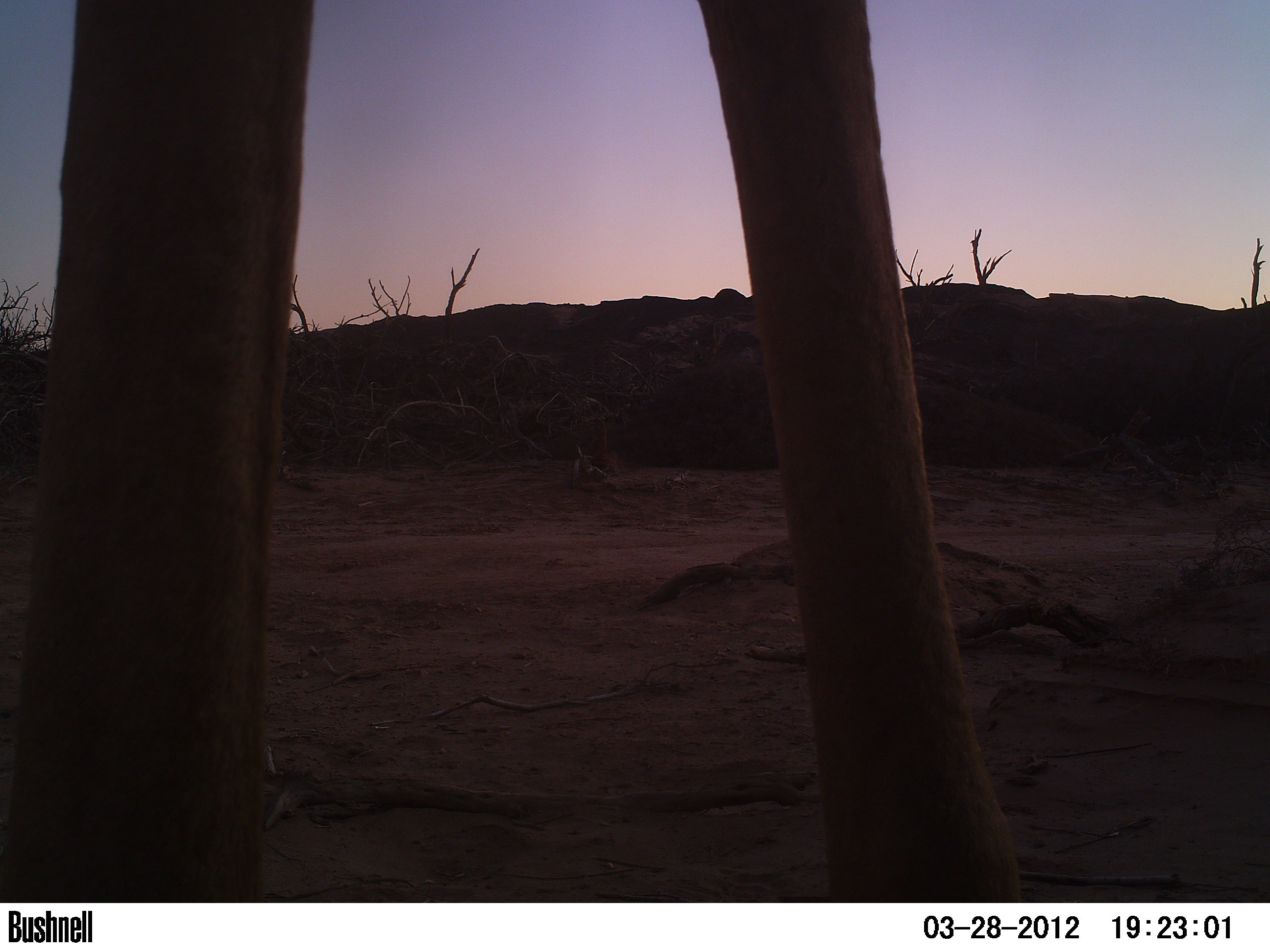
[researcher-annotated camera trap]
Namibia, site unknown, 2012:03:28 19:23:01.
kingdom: Animalia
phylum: Chordata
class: Mammalia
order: Artiodactyla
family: Giraffidae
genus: Giraffa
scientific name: Giraffa camelopardalis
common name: giraffe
Giraffa camelopardalis (giraffe).